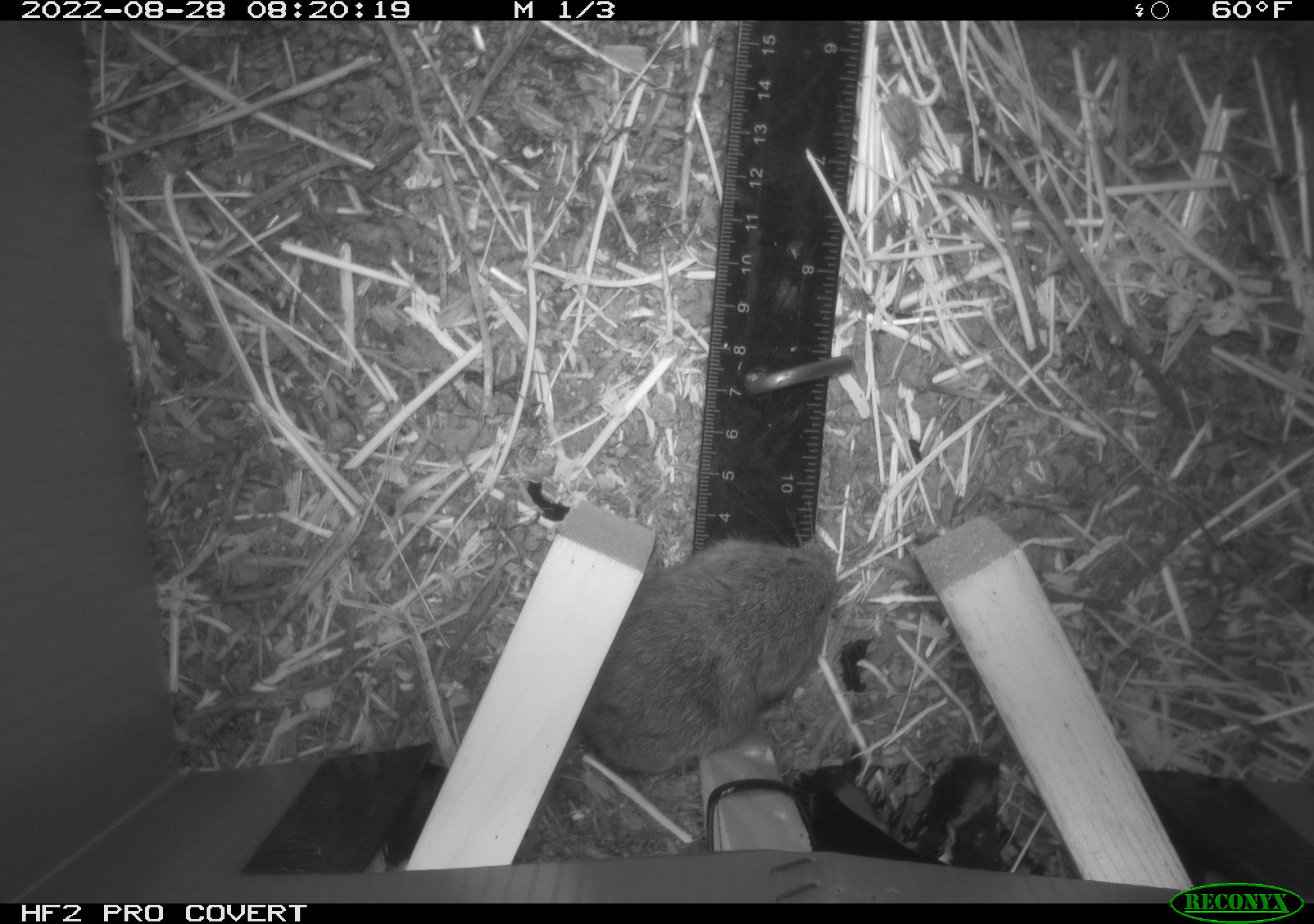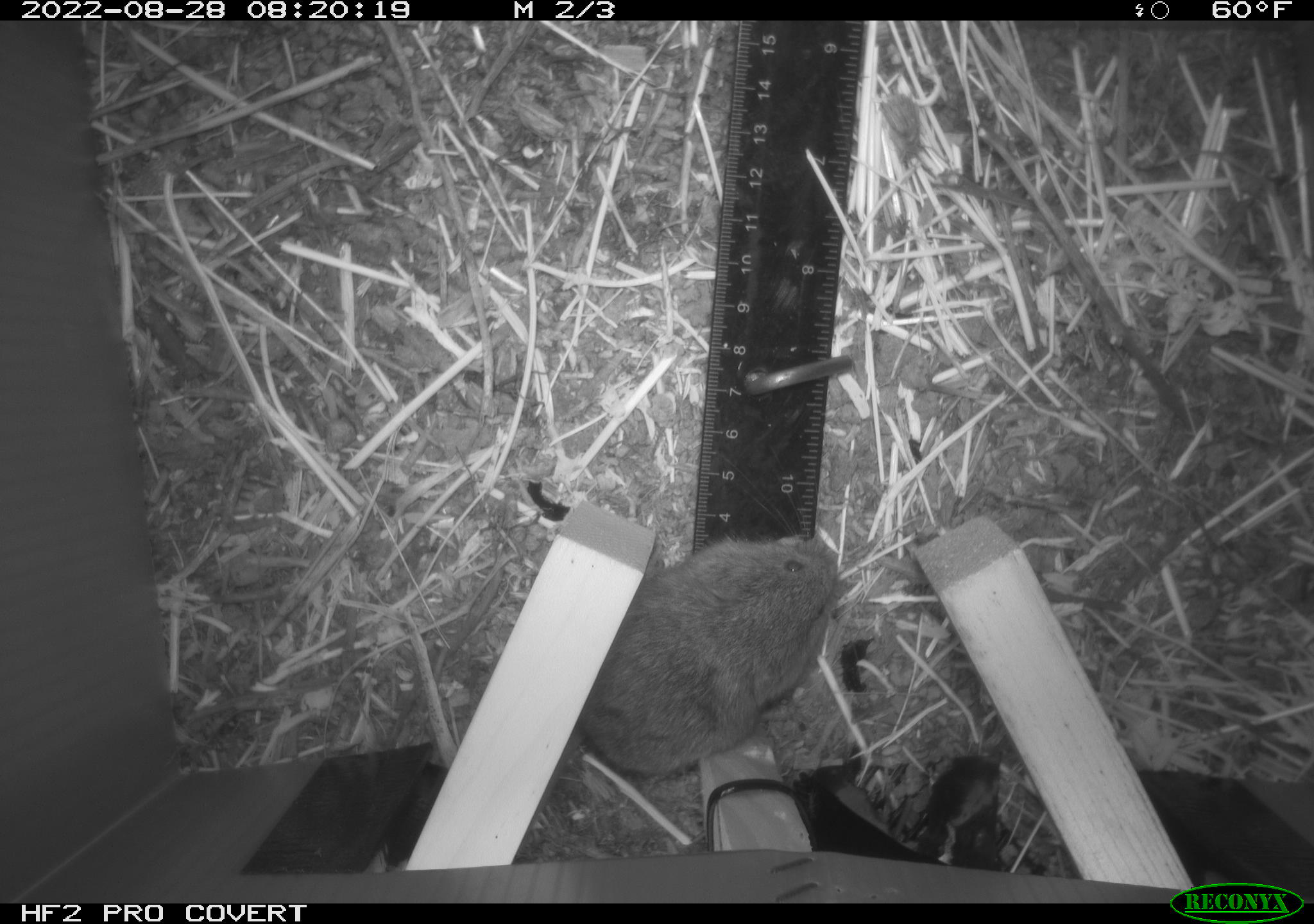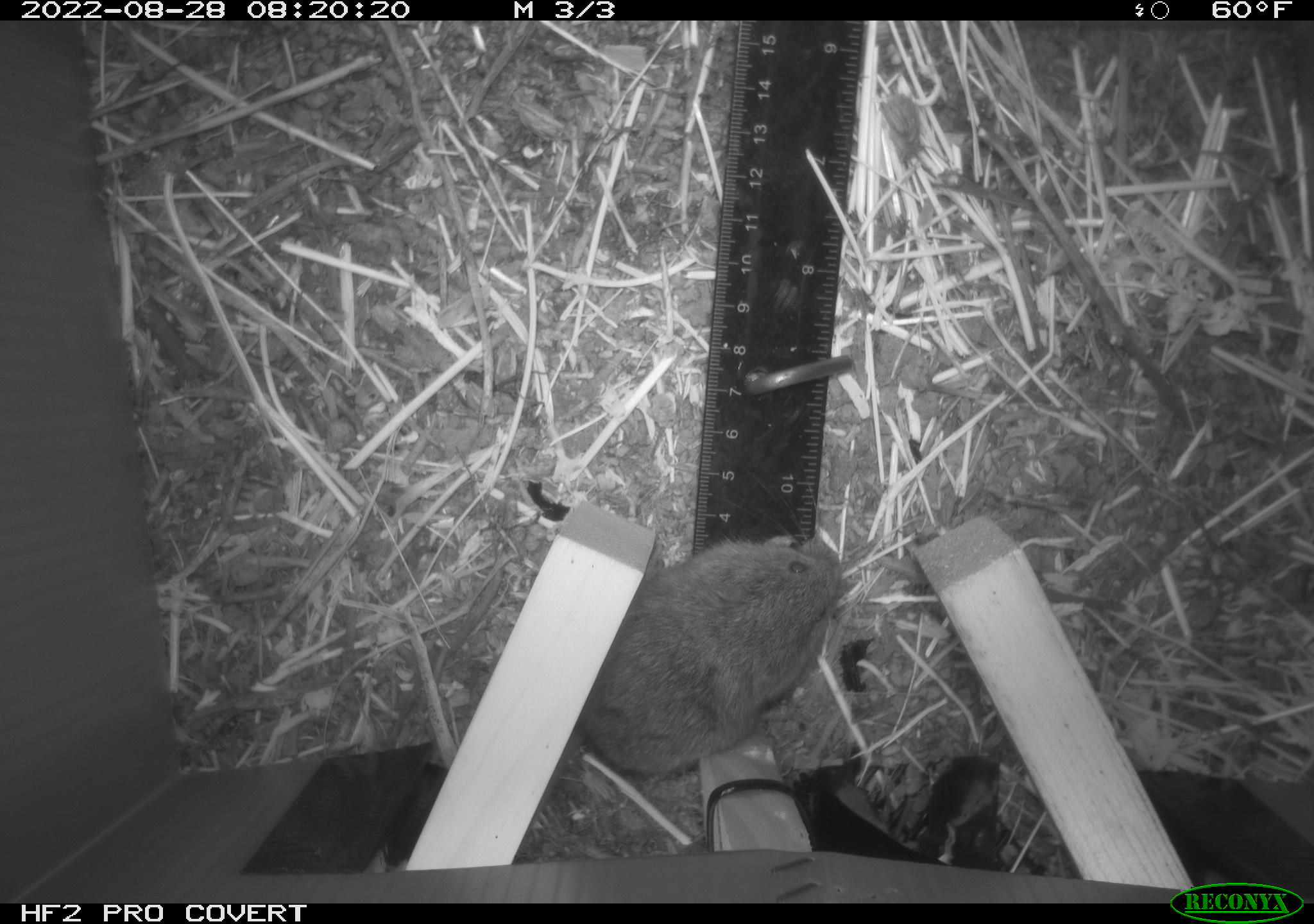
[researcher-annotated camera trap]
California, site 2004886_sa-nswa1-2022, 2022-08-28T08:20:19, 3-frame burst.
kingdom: Animalia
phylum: Chordata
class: Mammalia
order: Rodentia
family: Cricetidae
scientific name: Cricetidae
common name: hamsters, voles, lemmings, and allies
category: cricetidae family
Cricetidae family (hamsters, voles, lemmings, and allies) (Cricetidae).